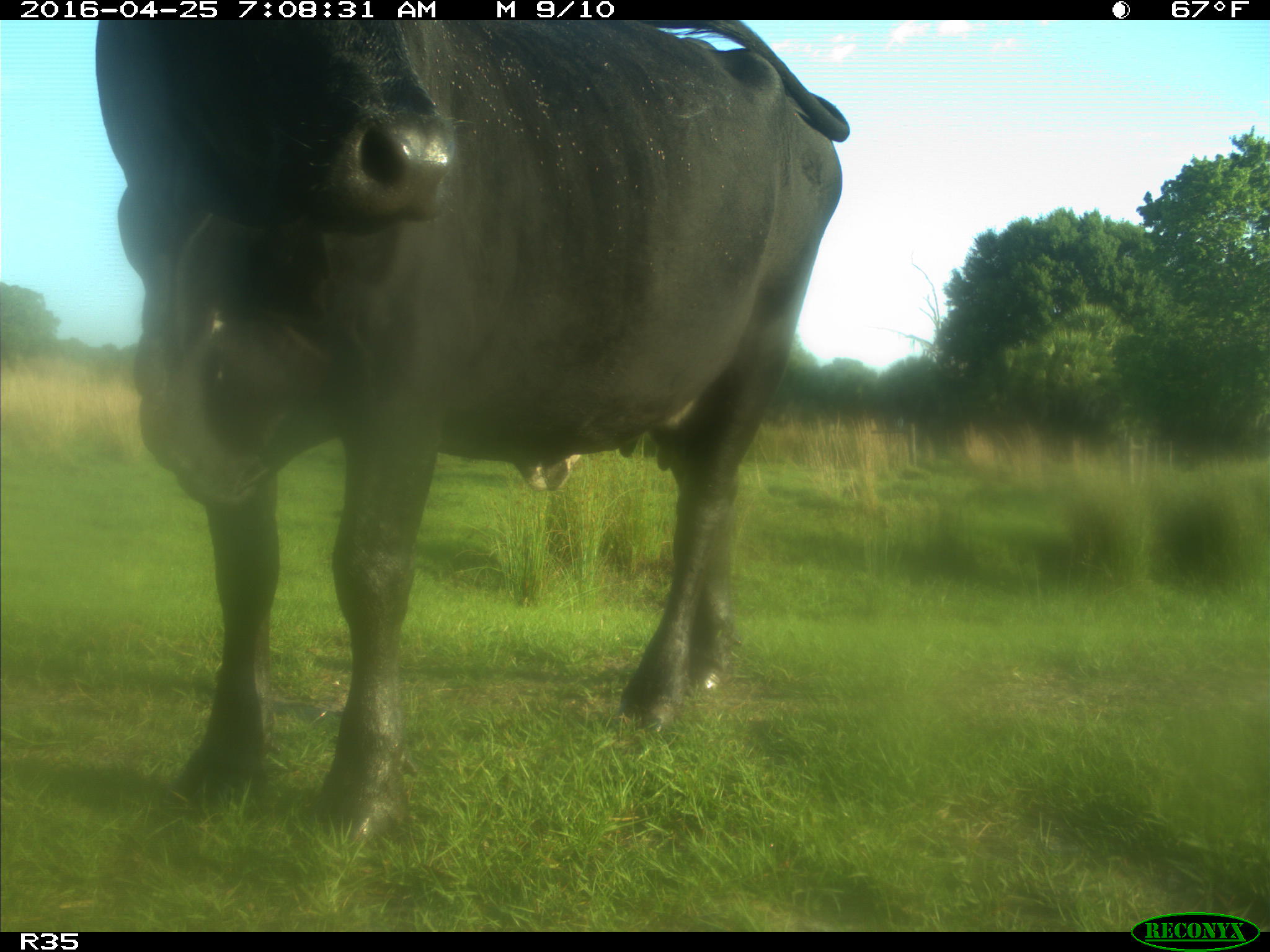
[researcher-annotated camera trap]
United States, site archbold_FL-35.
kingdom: Animalia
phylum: Chordata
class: Mammalia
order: Artiodactyla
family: Bovidae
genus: Bos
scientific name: Bos taurus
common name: domestic cow